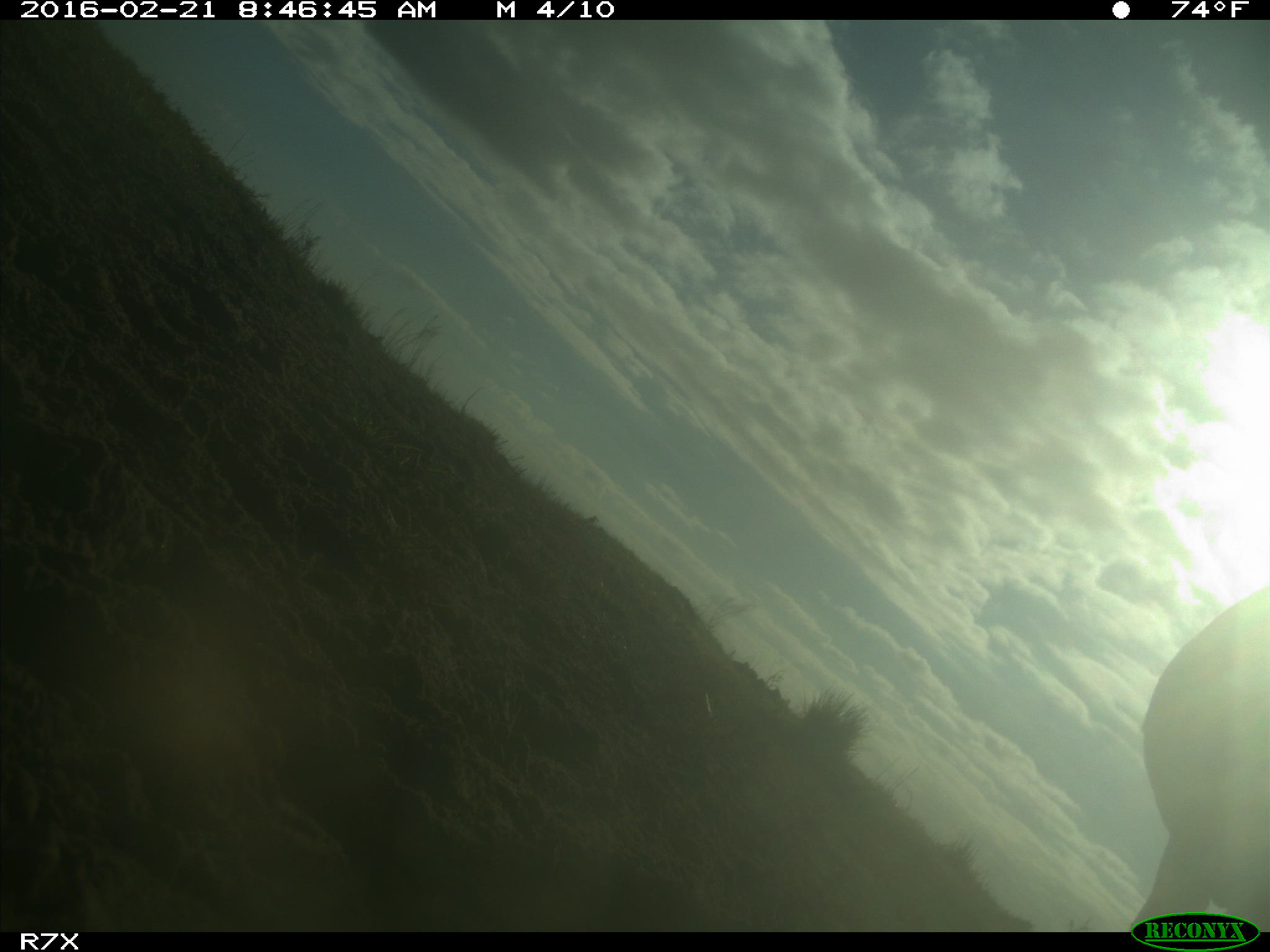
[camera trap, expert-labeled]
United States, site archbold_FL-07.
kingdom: Animalia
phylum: Chordata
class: Mammalia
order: Artiodactyla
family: Bovidae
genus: Bos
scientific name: Bos taurus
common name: domestic cow